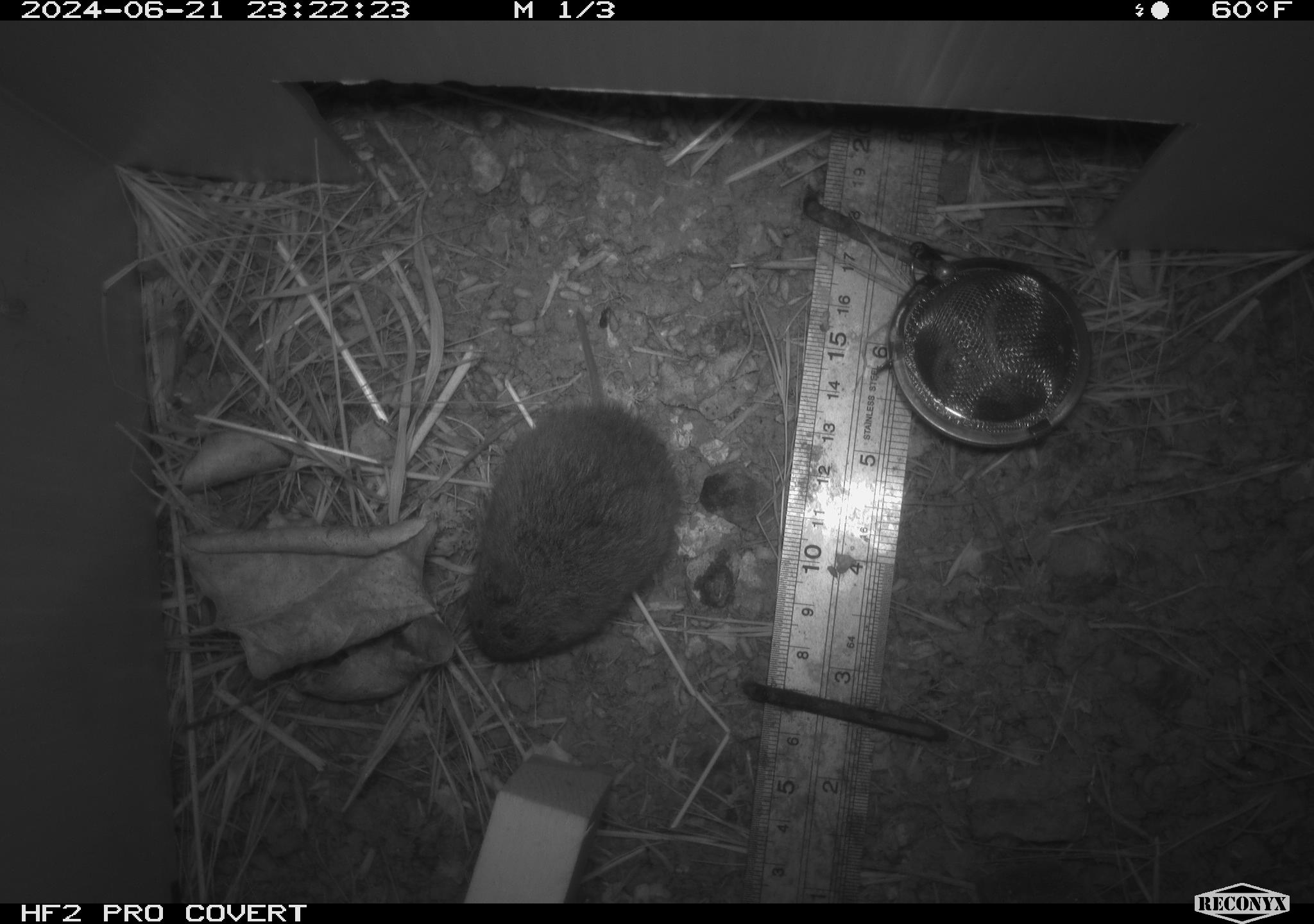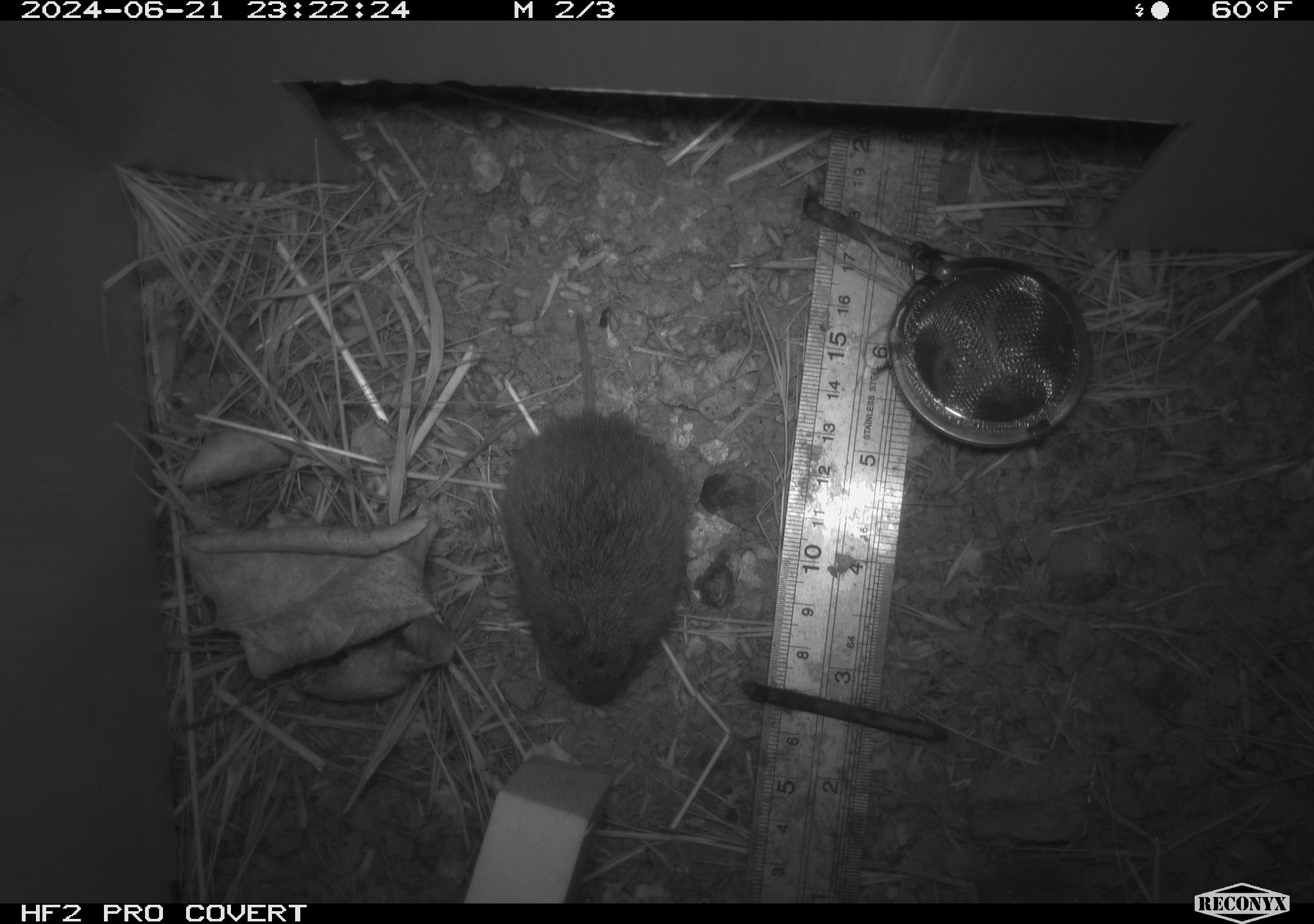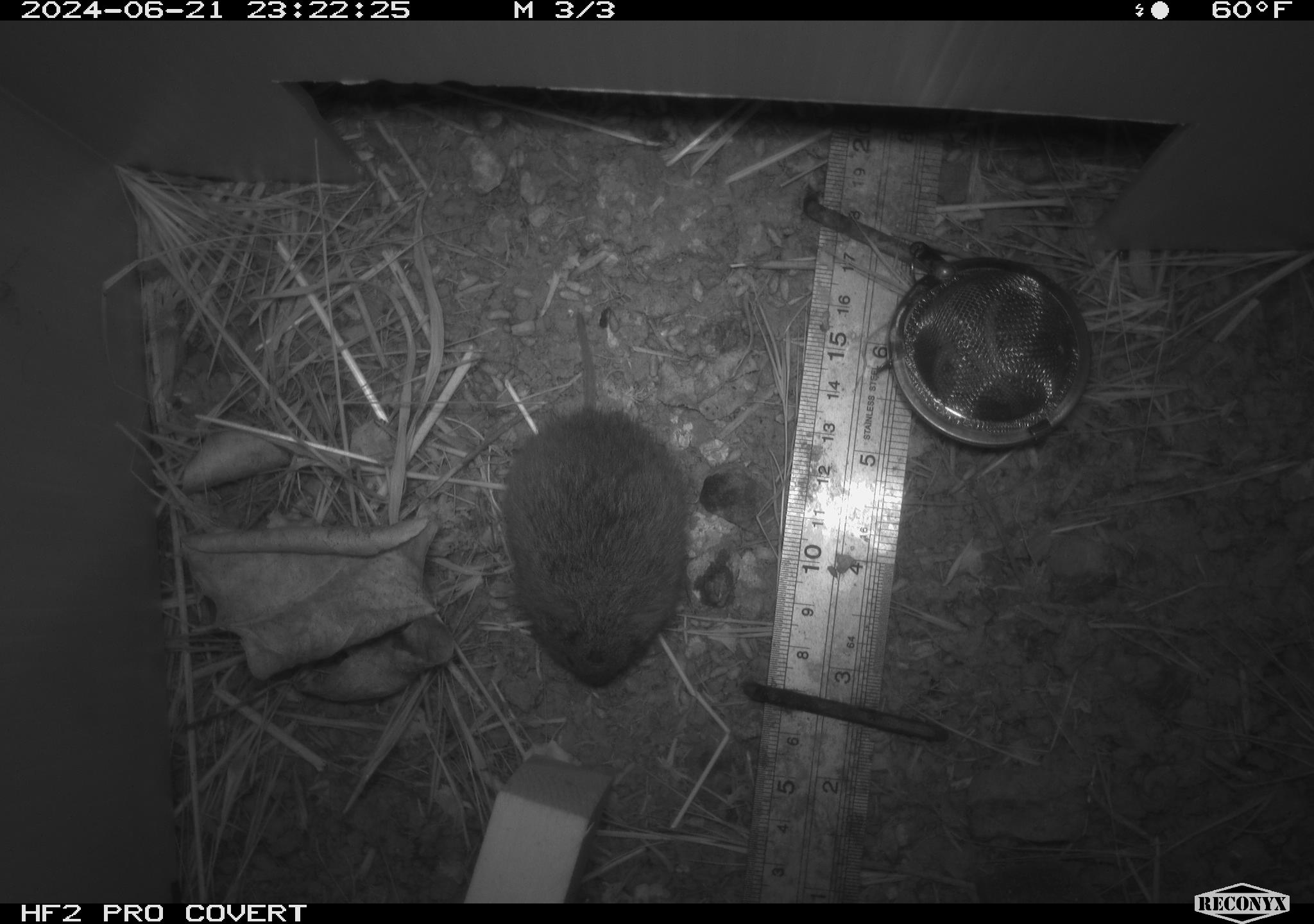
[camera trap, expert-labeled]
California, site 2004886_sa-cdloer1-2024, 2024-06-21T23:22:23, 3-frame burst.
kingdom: Animalia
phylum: Chordata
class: Mammalia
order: Rodentia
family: Cricetidae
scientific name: Arvicolinae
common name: voles, lemmings, and muskrats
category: arvicolinae subfamily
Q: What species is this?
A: Arvicolinae subfamily (voles, lemmings, and muskrats) (Arvicolinae).